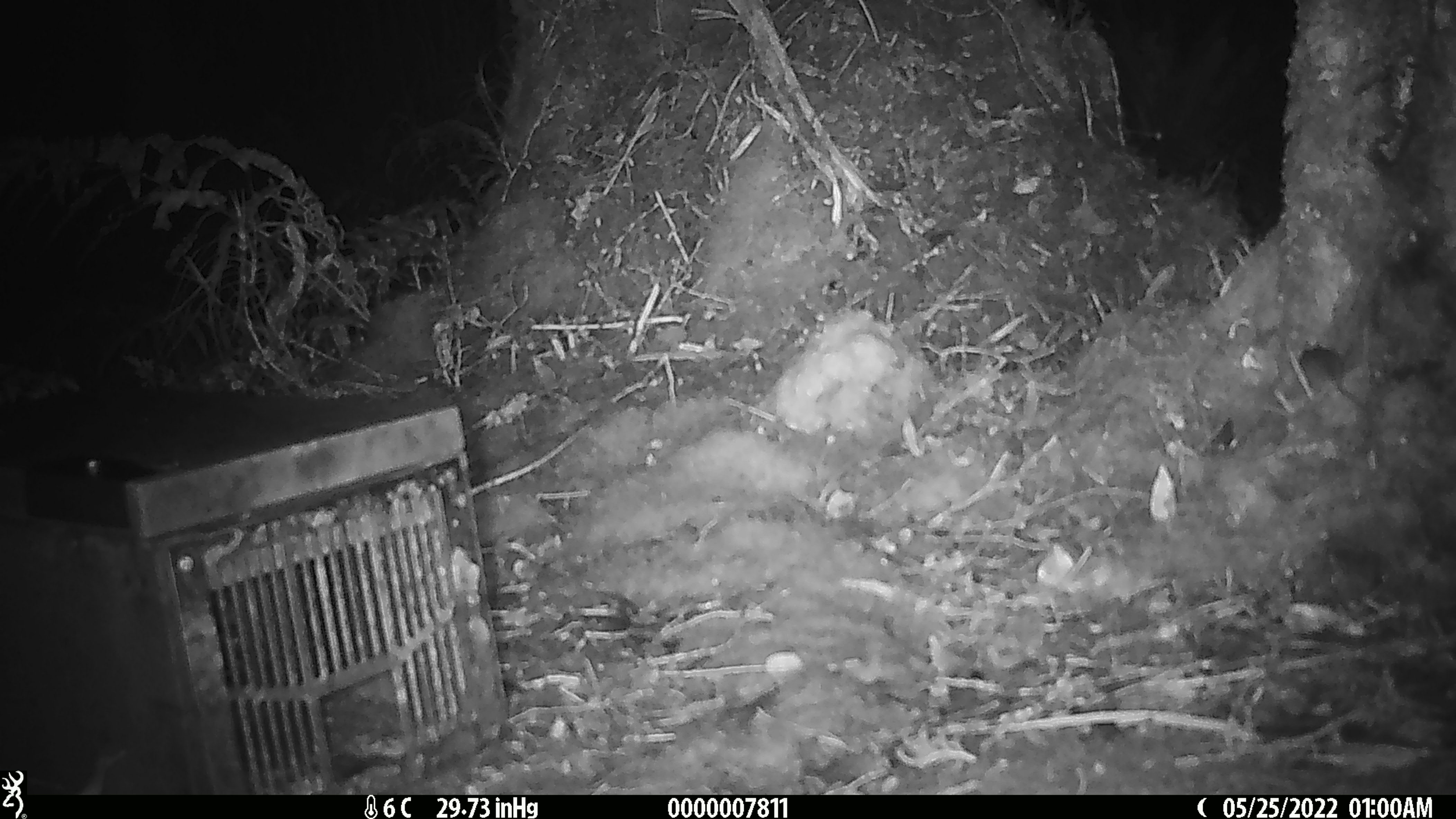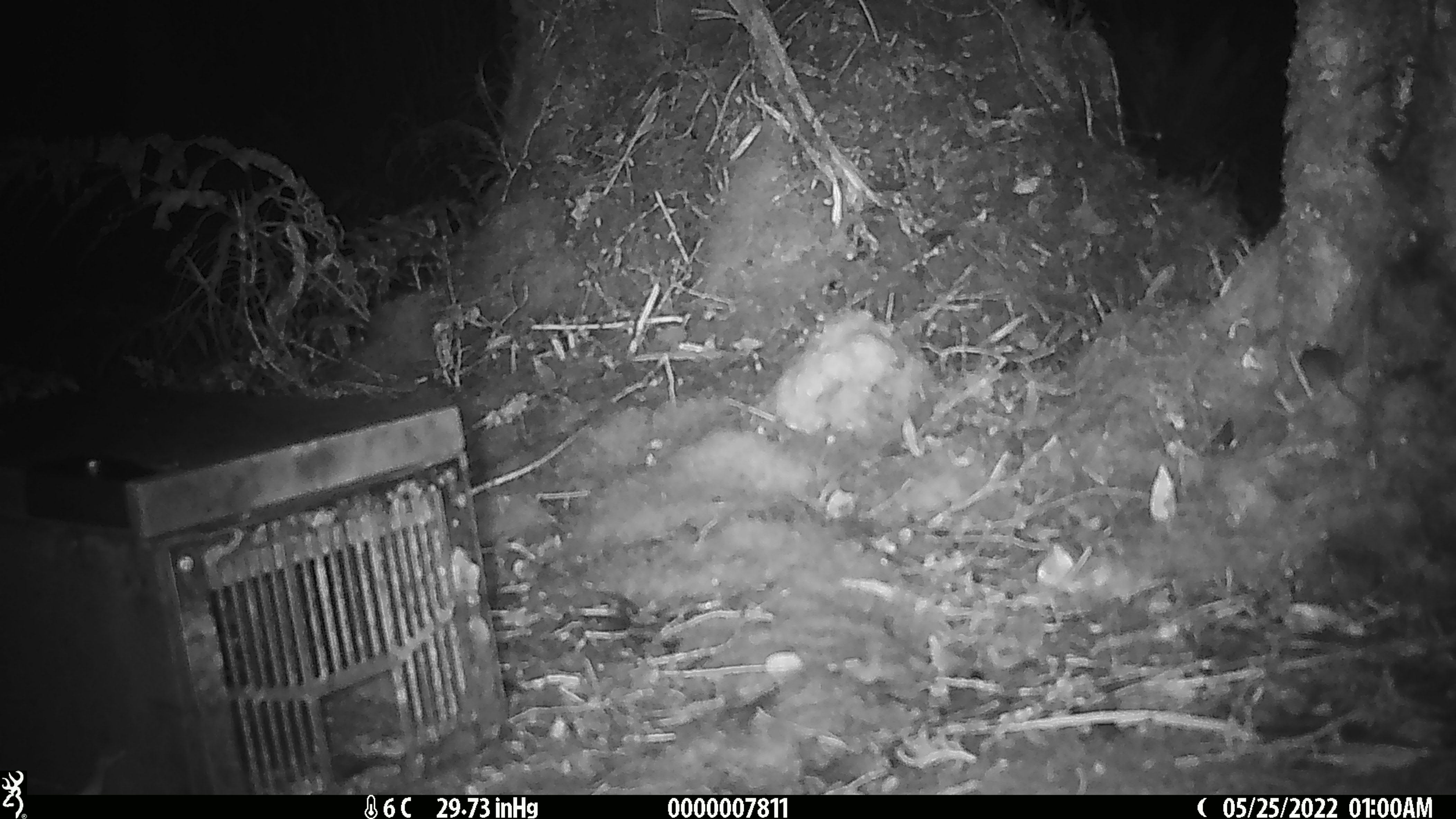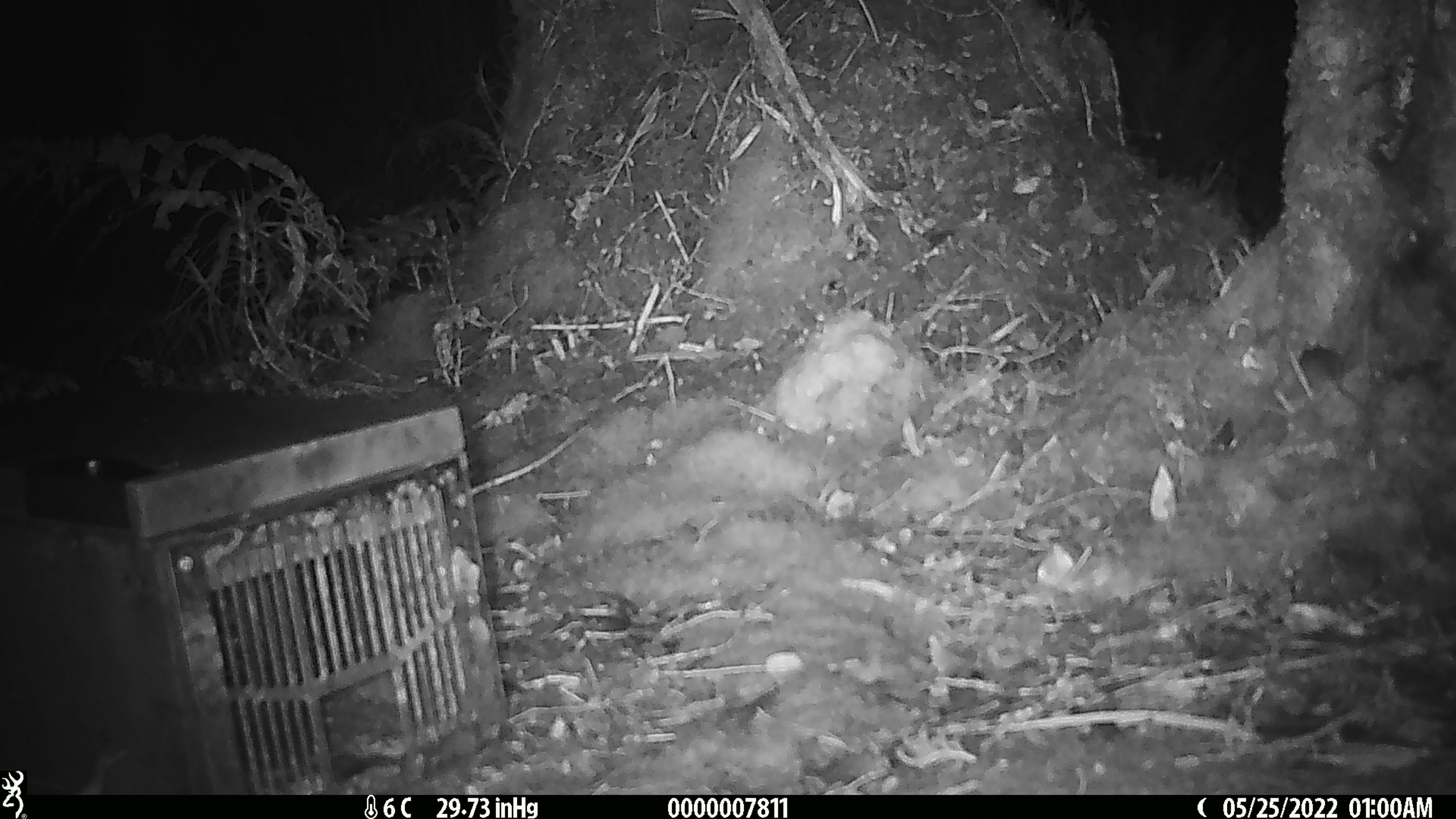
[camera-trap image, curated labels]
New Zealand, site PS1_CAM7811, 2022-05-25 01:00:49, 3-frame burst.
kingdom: Animalia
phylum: Chordata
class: Mammalia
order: Rodentia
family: Muridae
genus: Mus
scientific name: Mus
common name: mouse